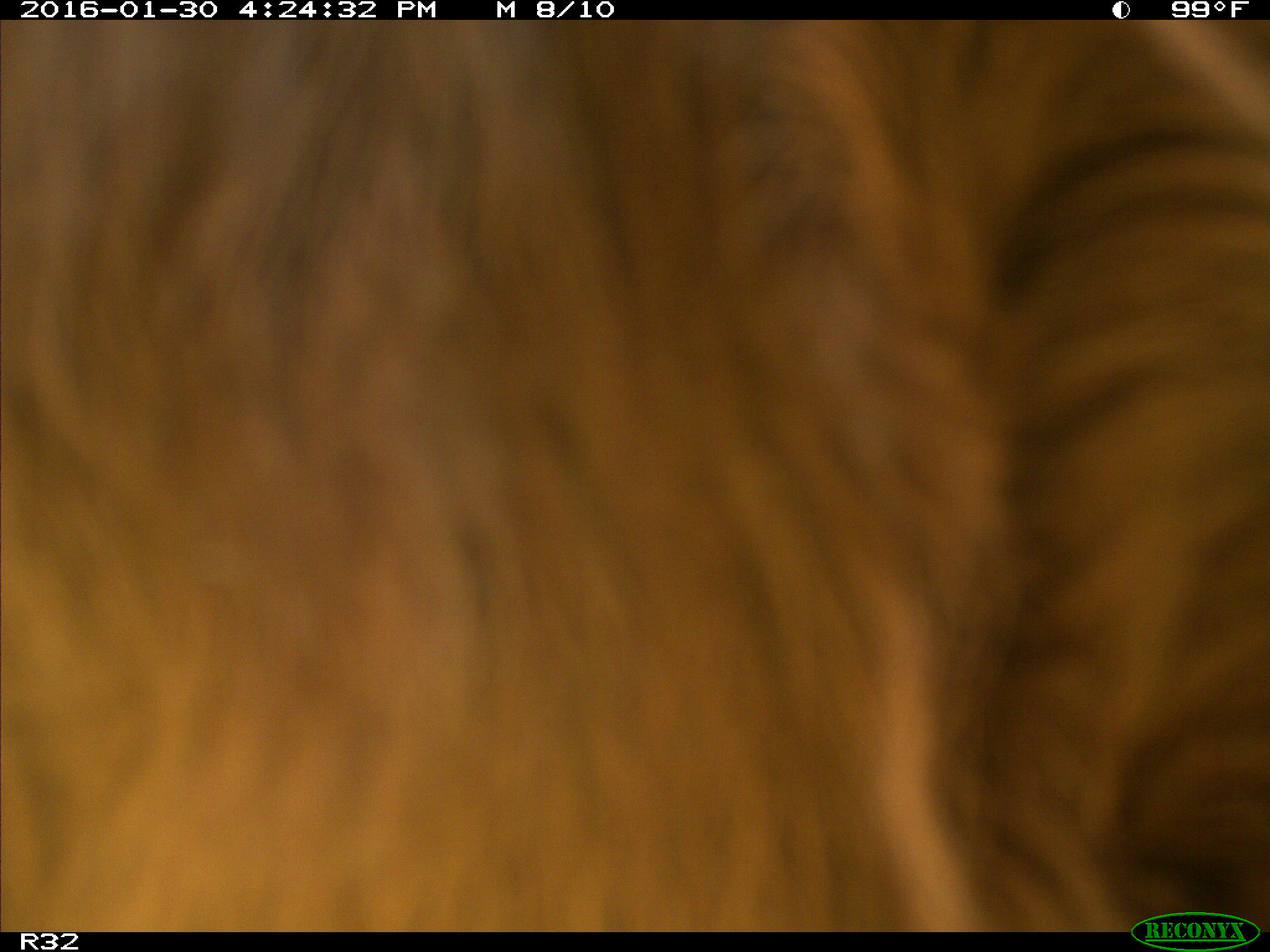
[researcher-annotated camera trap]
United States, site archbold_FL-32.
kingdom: Animalia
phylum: Chordata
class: Mammalia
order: Artiodactyla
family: Bovidae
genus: Bos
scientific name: Bos taurus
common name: domestic cow